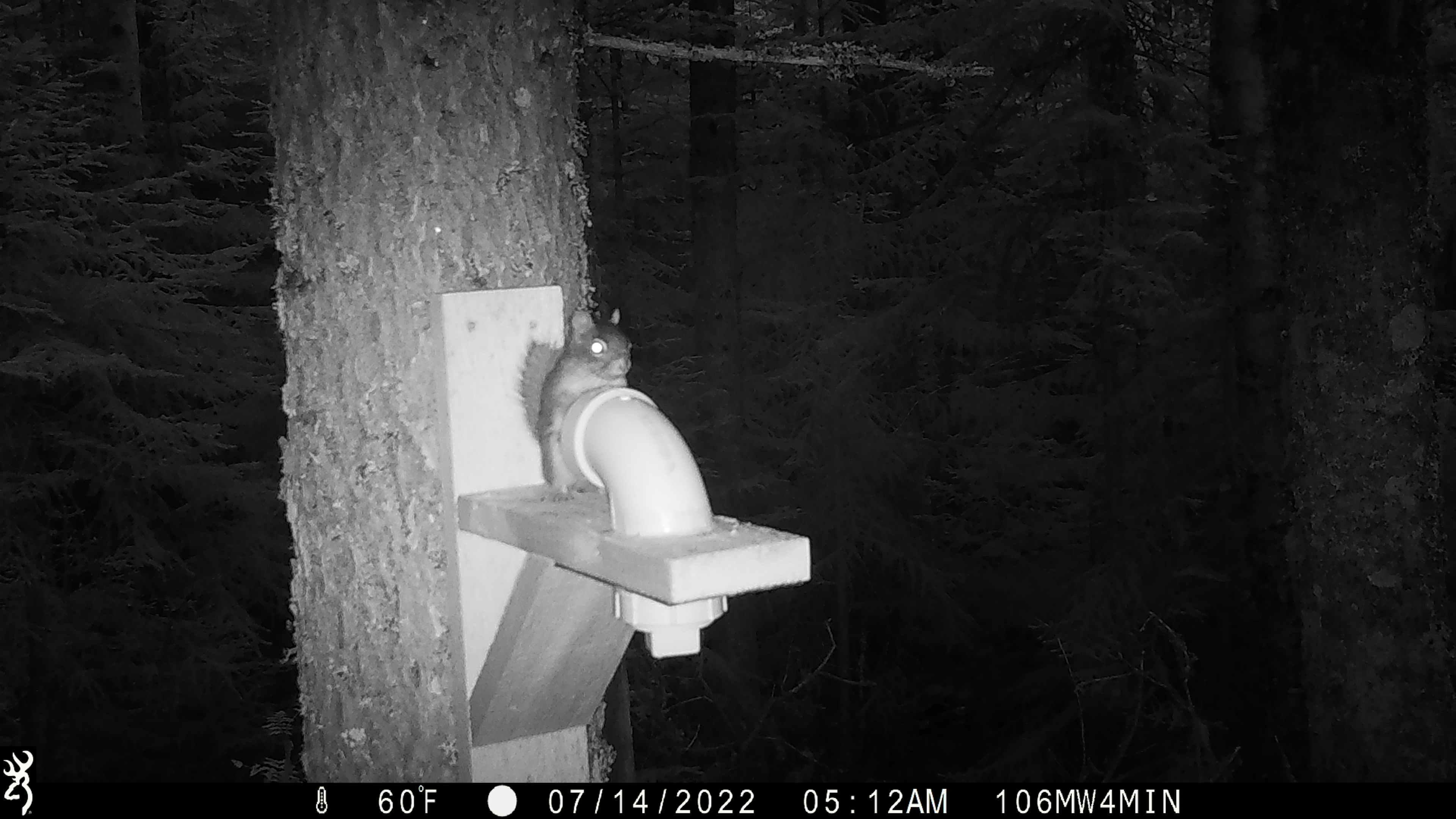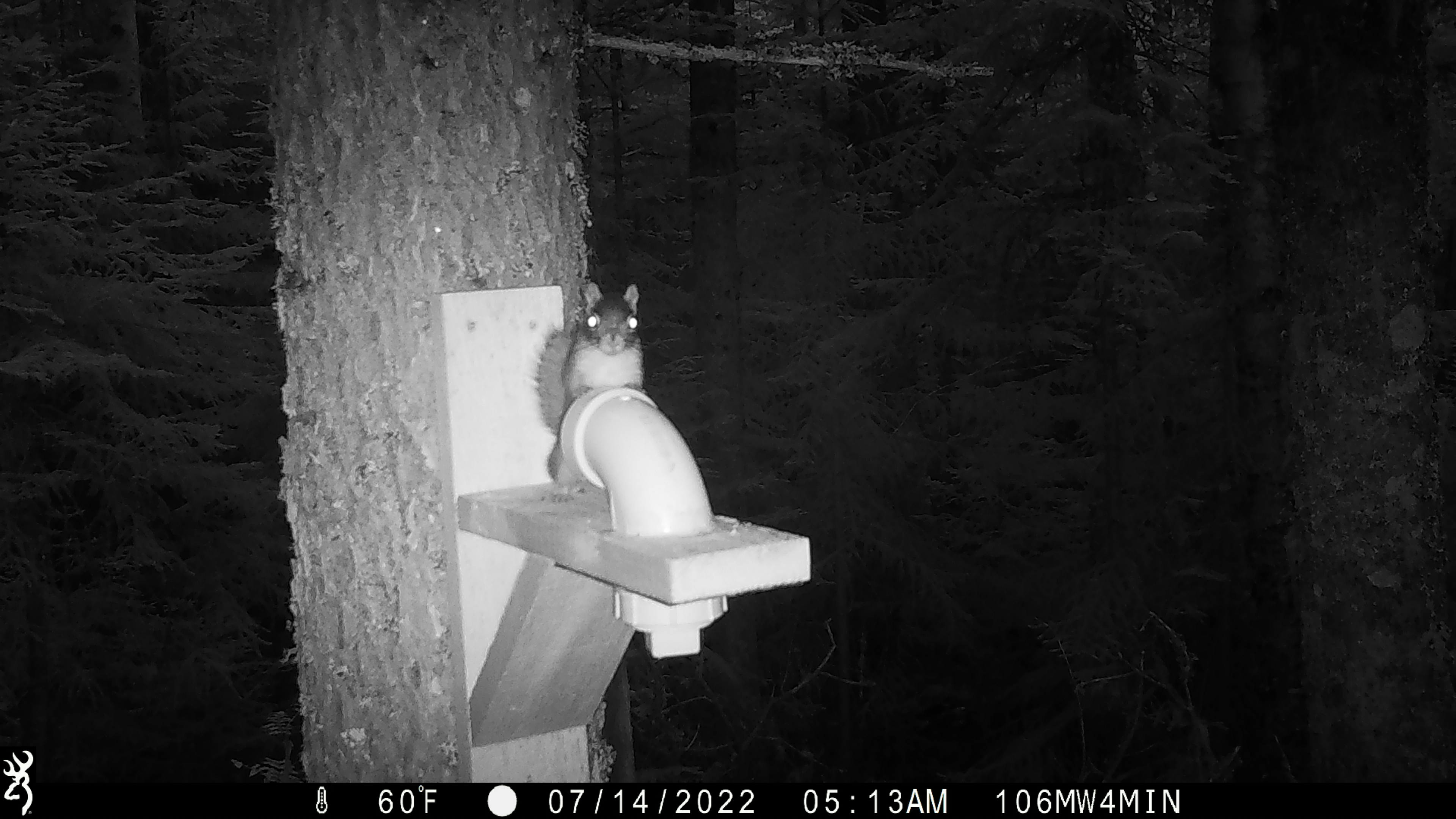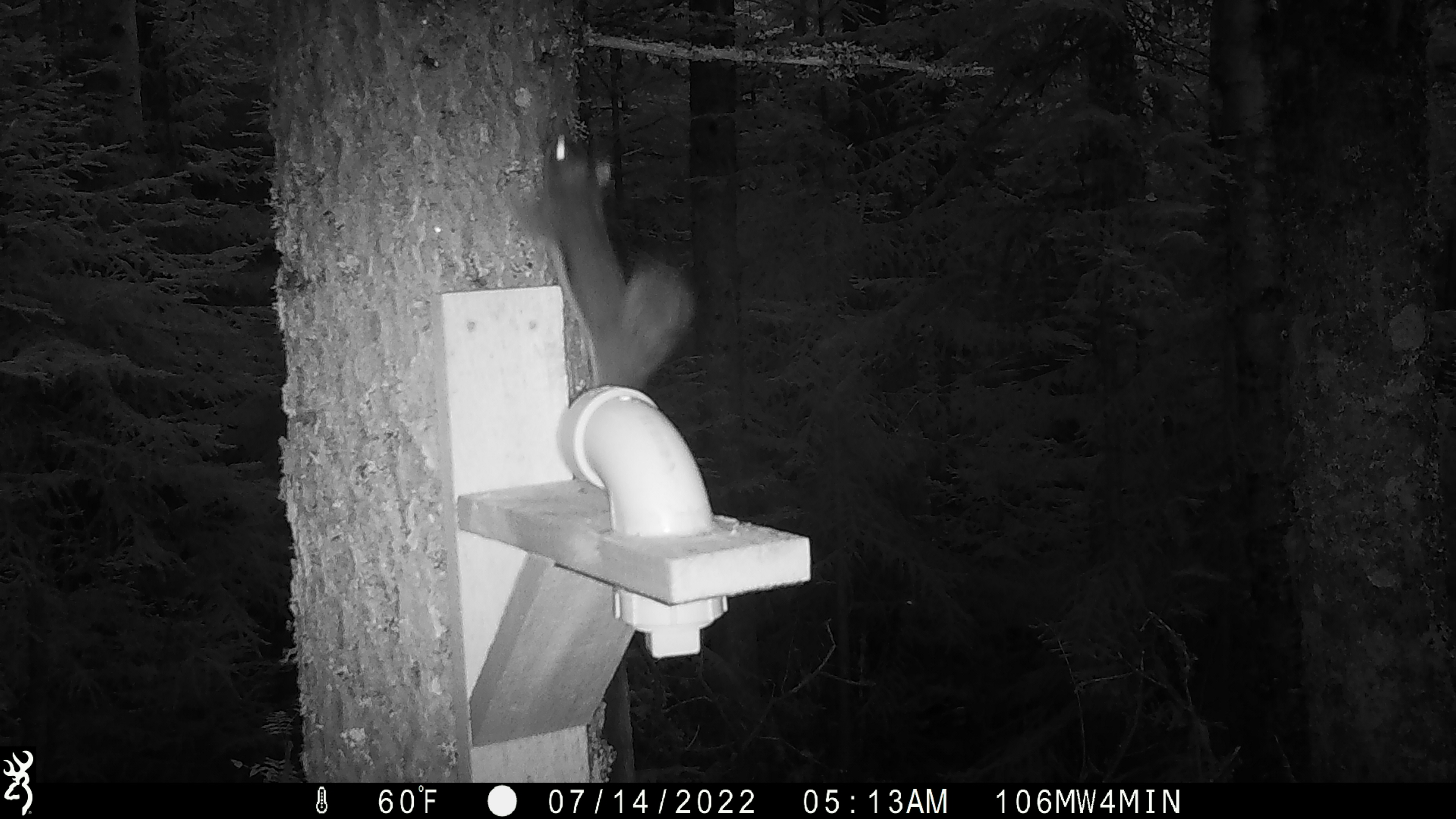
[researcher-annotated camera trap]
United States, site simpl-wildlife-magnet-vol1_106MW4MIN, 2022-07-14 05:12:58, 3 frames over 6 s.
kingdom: Animalia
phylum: Chordata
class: Mammalia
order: Rodentia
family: Sciuridae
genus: Tamiasciurus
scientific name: Tamiasciurus hudsonicus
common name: red squirrel